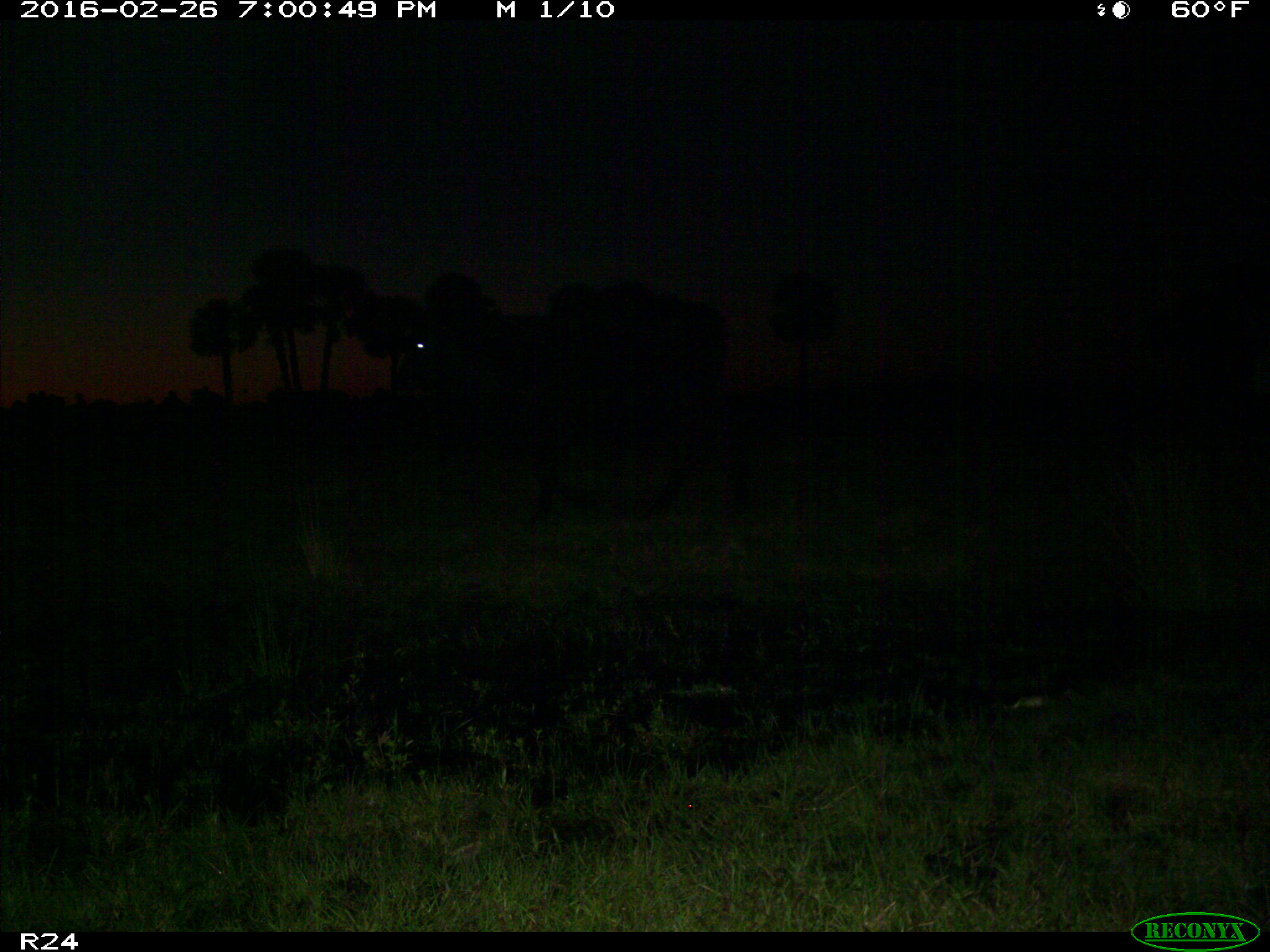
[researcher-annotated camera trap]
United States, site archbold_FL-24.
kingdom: Animalia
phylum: Chordata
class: Mammalia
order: Artiodactyla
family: Bovidae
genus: Bos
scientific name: Bos taurus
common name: domestic cow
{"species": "Bos taurus (domestic cow)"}